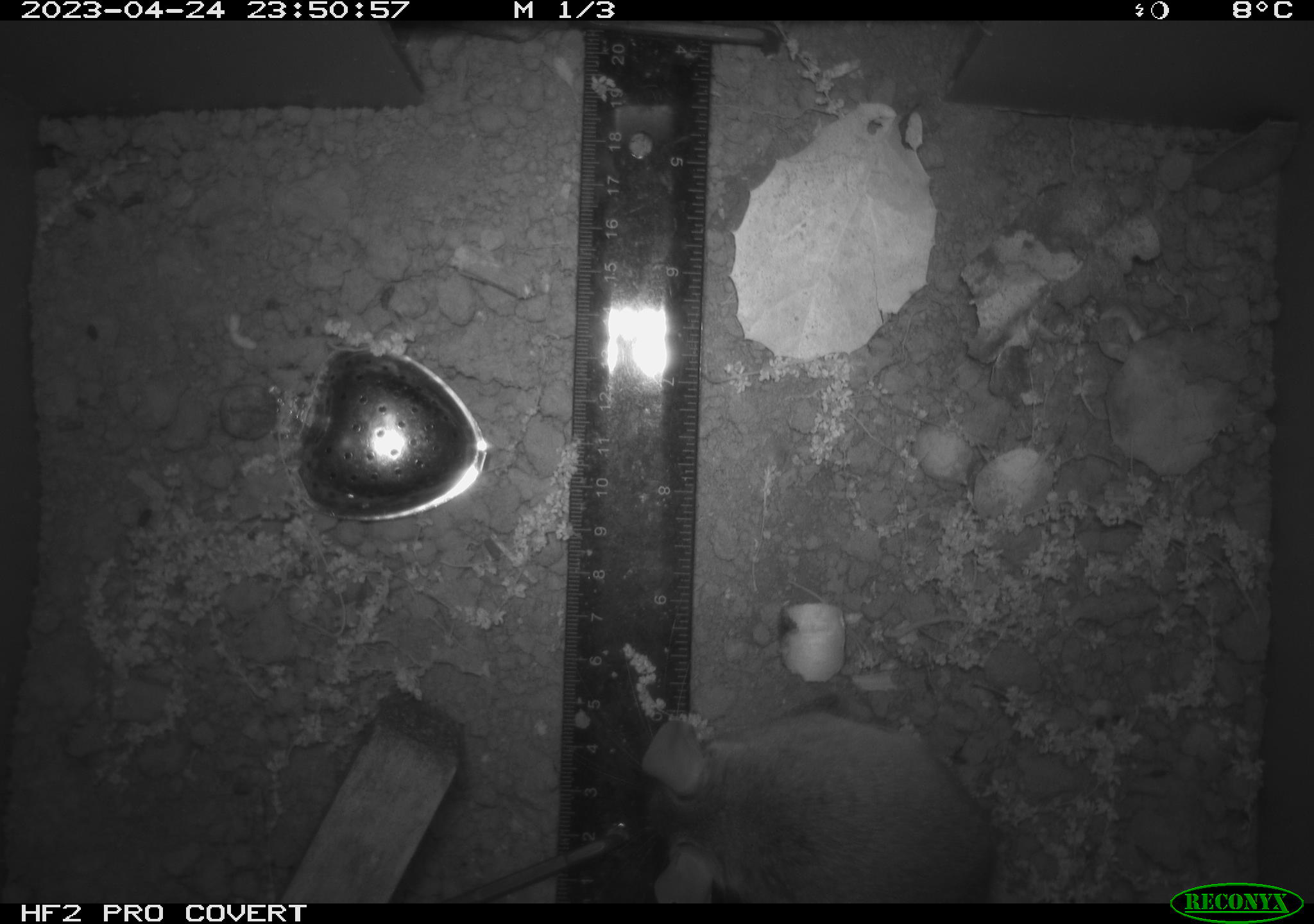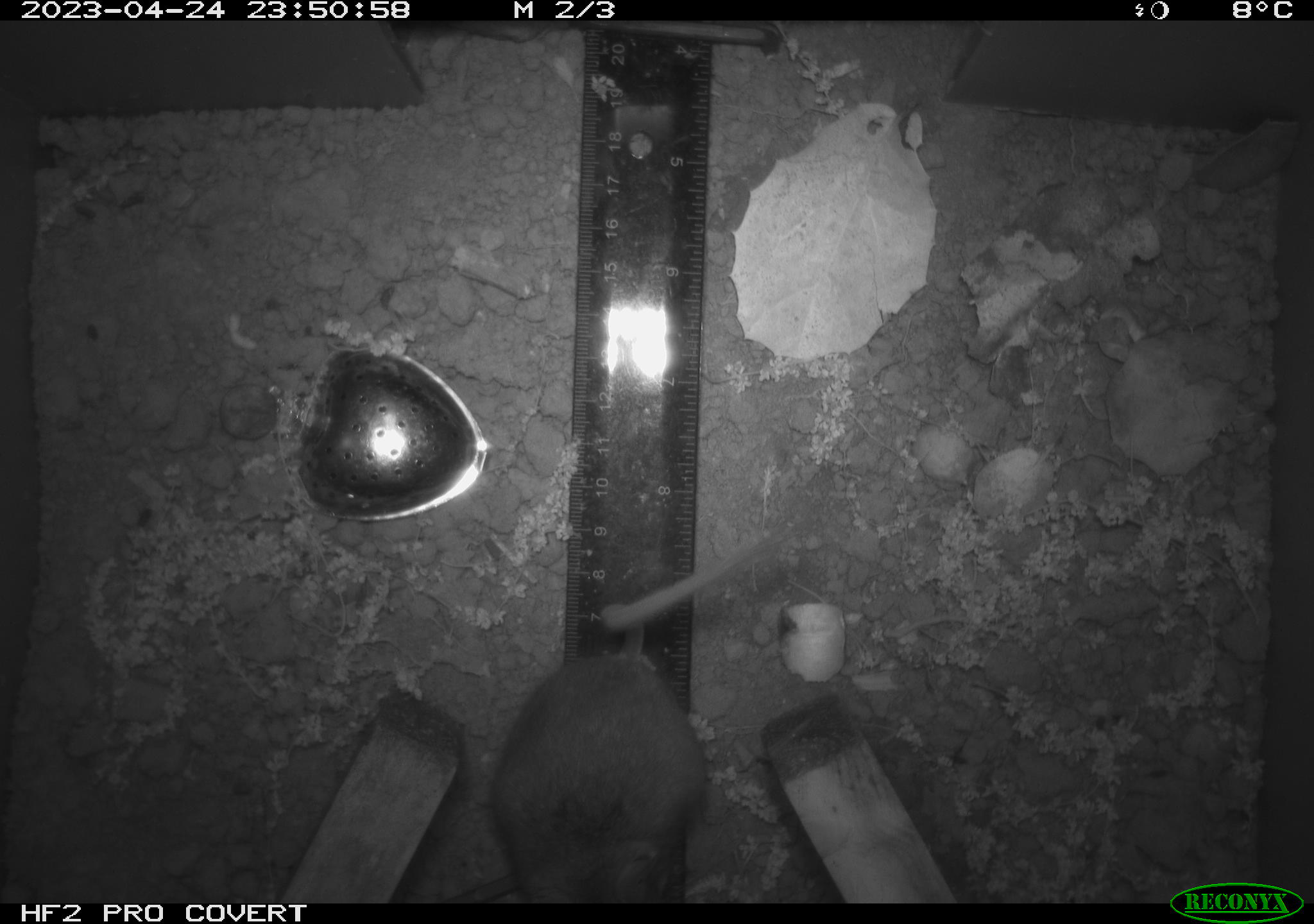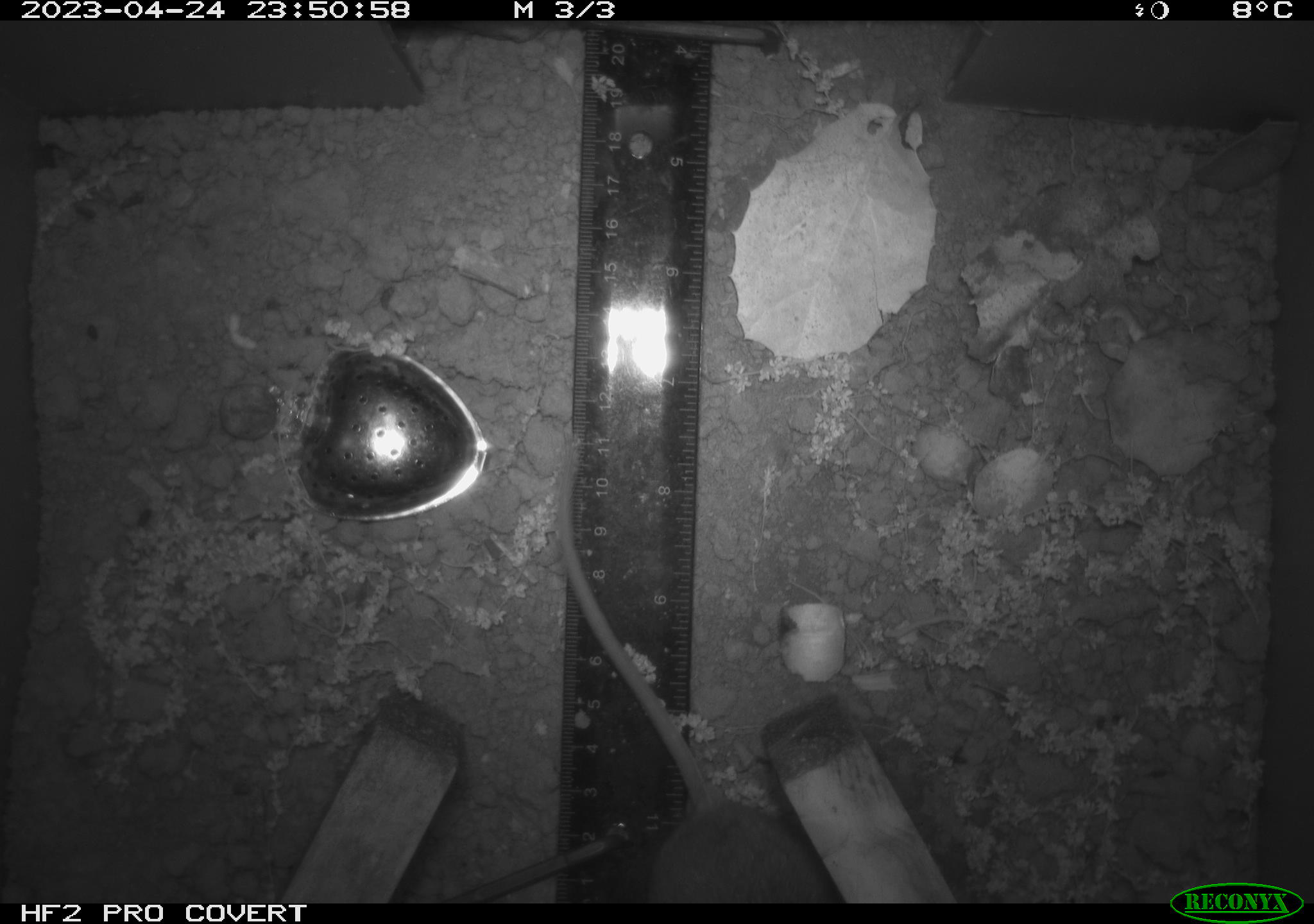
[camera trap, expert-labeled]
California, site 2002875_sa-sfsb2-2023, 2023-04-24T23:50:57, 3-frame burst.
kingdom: Animalia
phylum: Chordata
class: Mammalia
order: Rodentia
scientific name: Rodentia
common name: mouse species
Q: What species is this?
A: Mouse species (Rodentia).